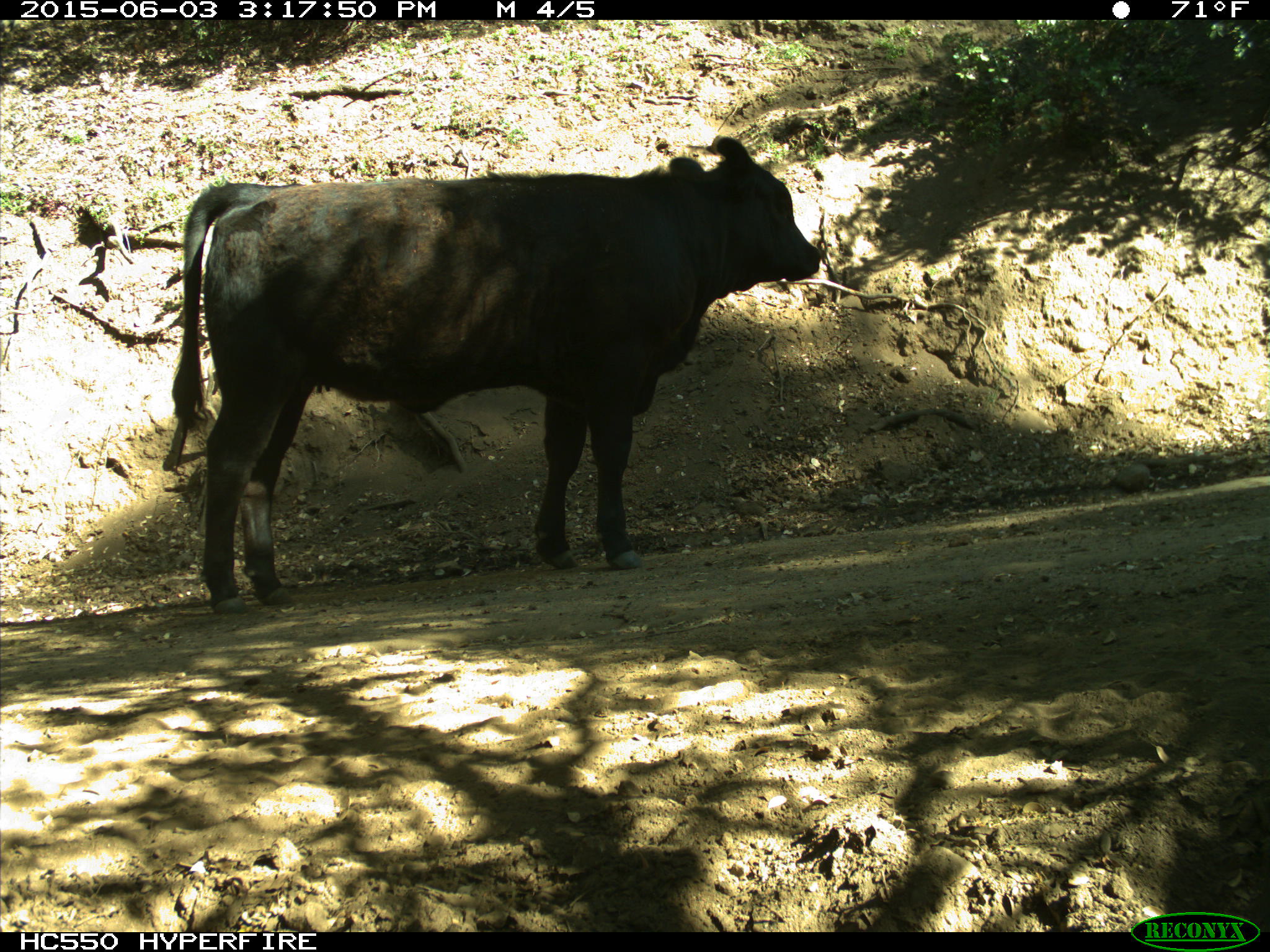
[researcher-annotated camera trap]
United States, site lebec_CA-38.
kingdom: Animalia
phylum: Chordata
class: Mammalia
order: Artiodactyla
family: Bovidae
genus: Bos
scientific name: Bos taurus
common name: domestic cow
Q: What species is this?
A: Bos taurus (domestic cow).